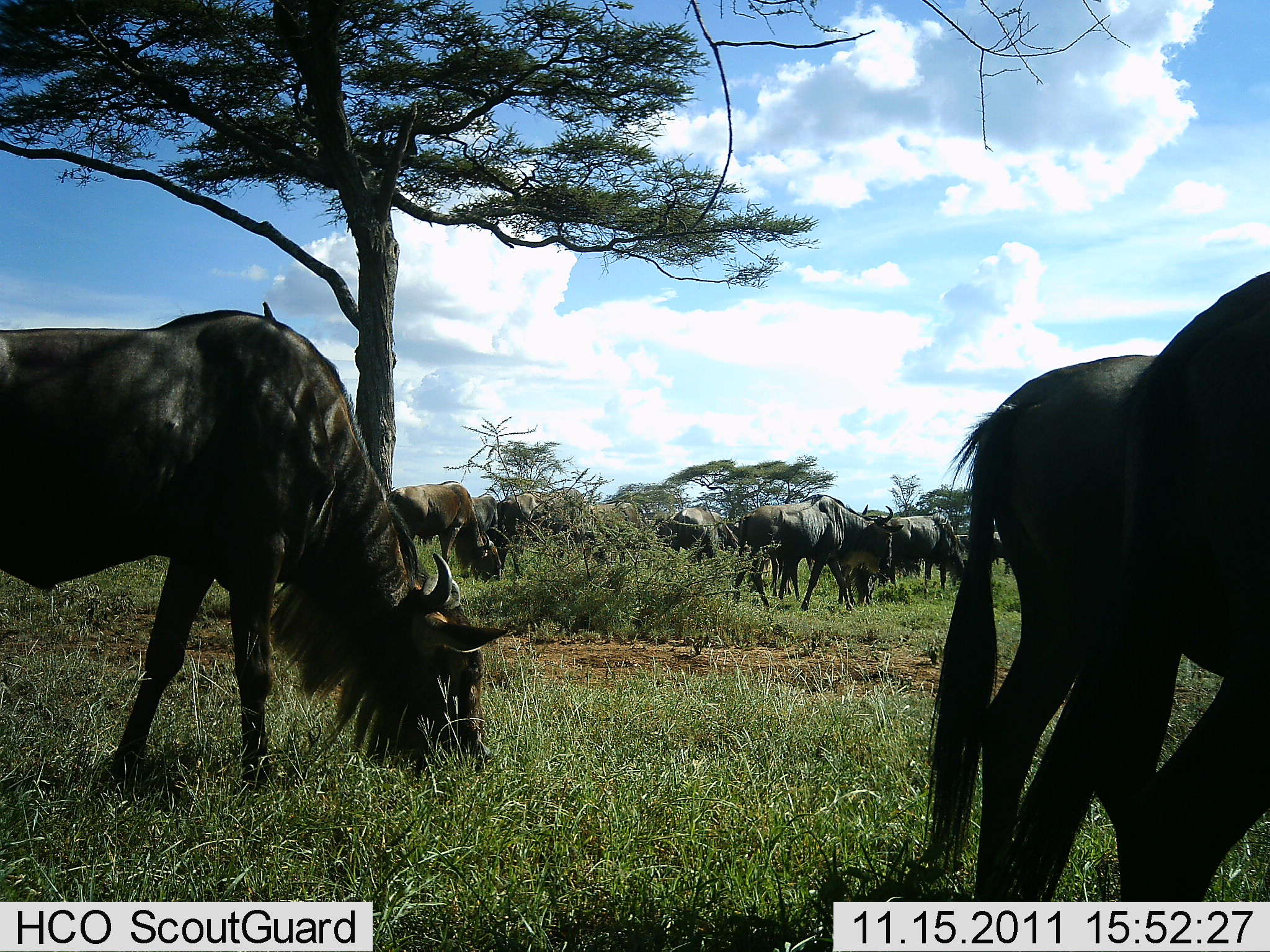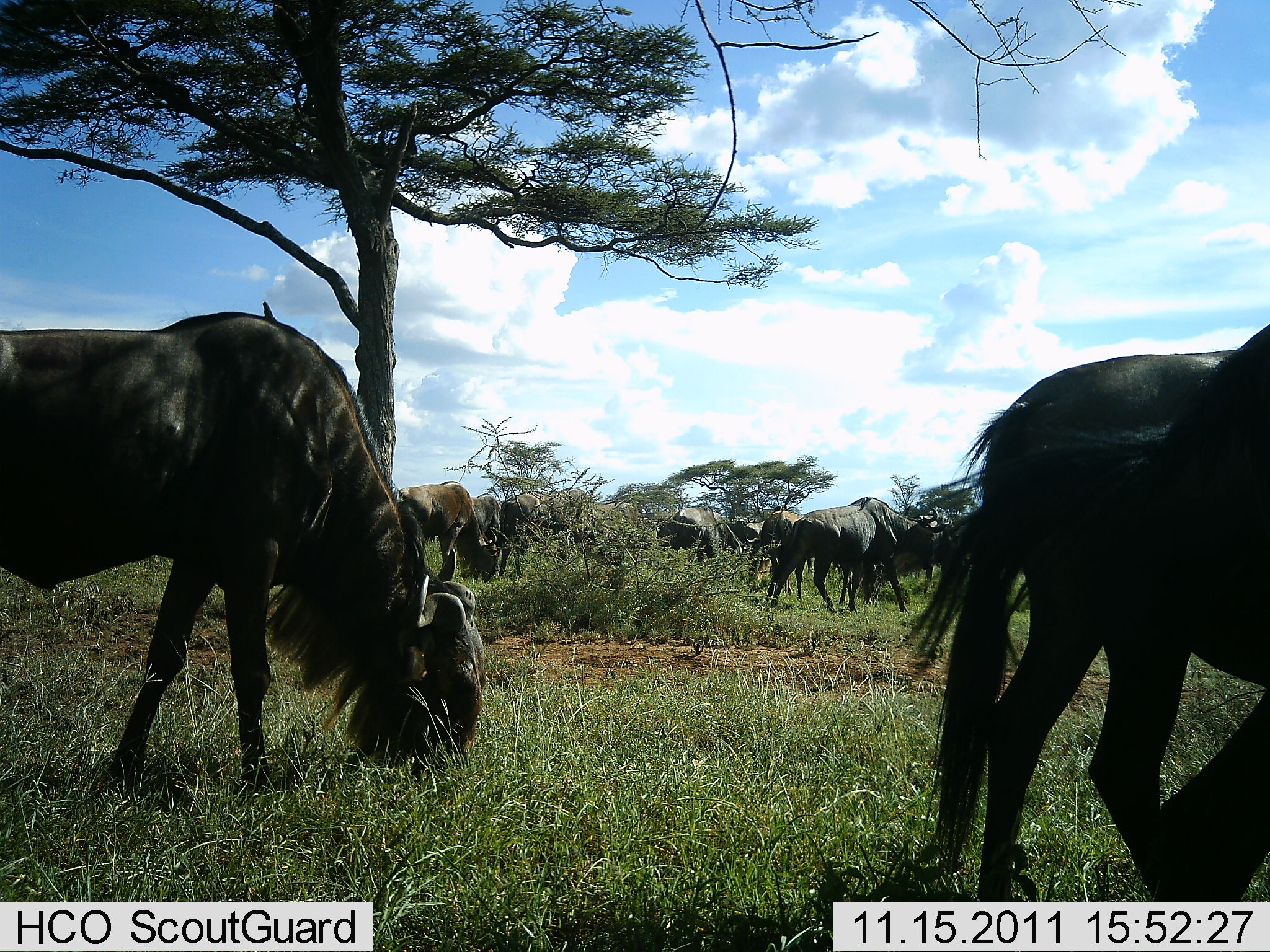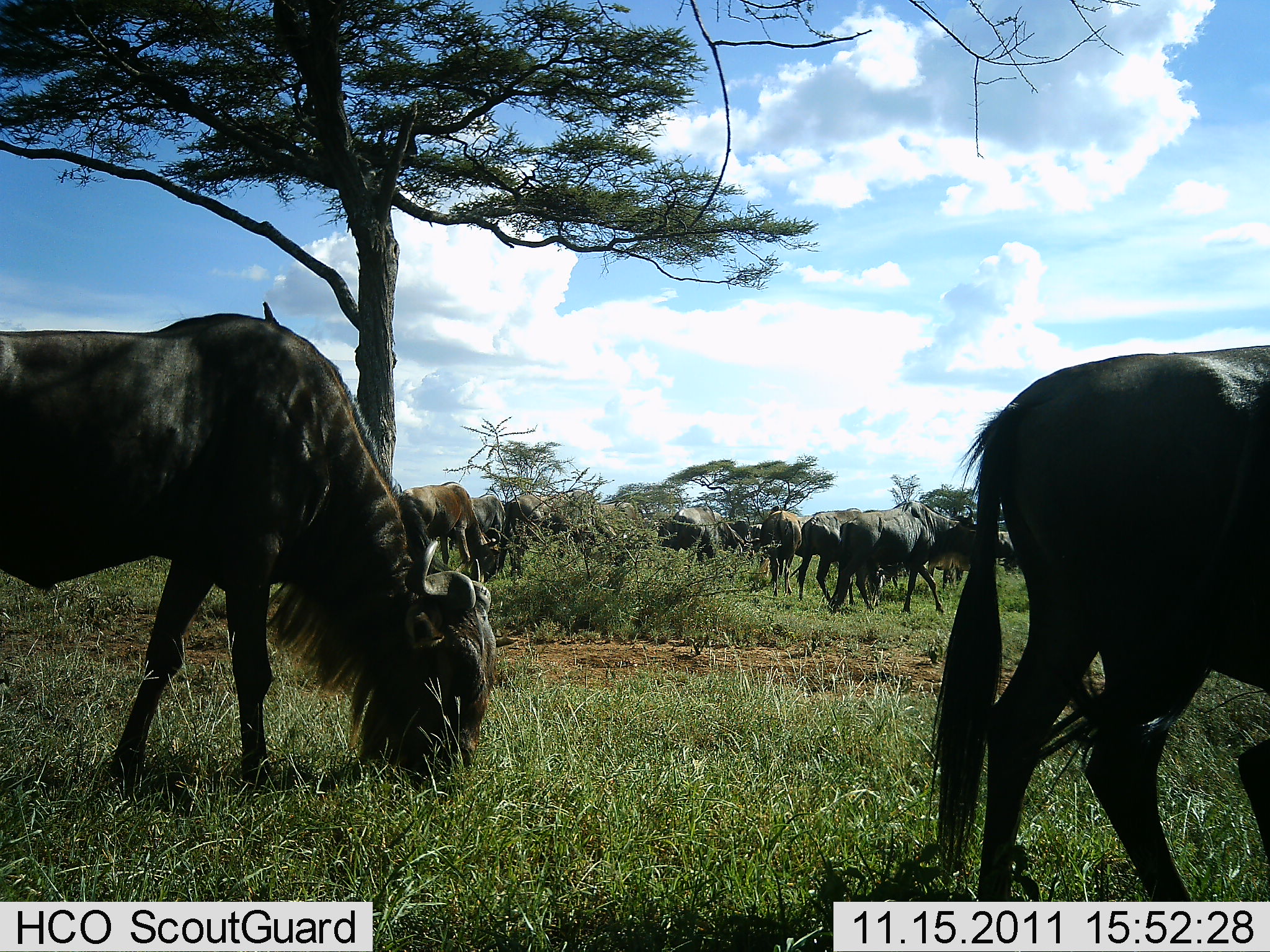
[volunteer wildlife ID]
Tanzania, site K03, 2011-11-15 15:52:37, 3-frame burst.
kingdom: Animalia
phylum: Chordata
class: Mammalia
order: Artiodactyla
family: Bovidae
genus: Connochaetes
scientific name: Connochaetes taurinus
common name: blue wildebeest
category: wildebeest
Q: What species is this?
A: Wildebeest (blue wildebeest) (Connochaetes taurinus).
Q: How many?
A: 11-50.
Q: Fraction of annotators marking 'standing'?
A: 27%.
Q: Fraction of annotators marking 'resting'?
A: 0%.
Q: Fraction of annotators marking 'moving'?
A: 45%.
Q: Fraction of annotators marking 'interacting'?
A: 18%.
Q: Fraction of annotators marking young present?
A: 0%.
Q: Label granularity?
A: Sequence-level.